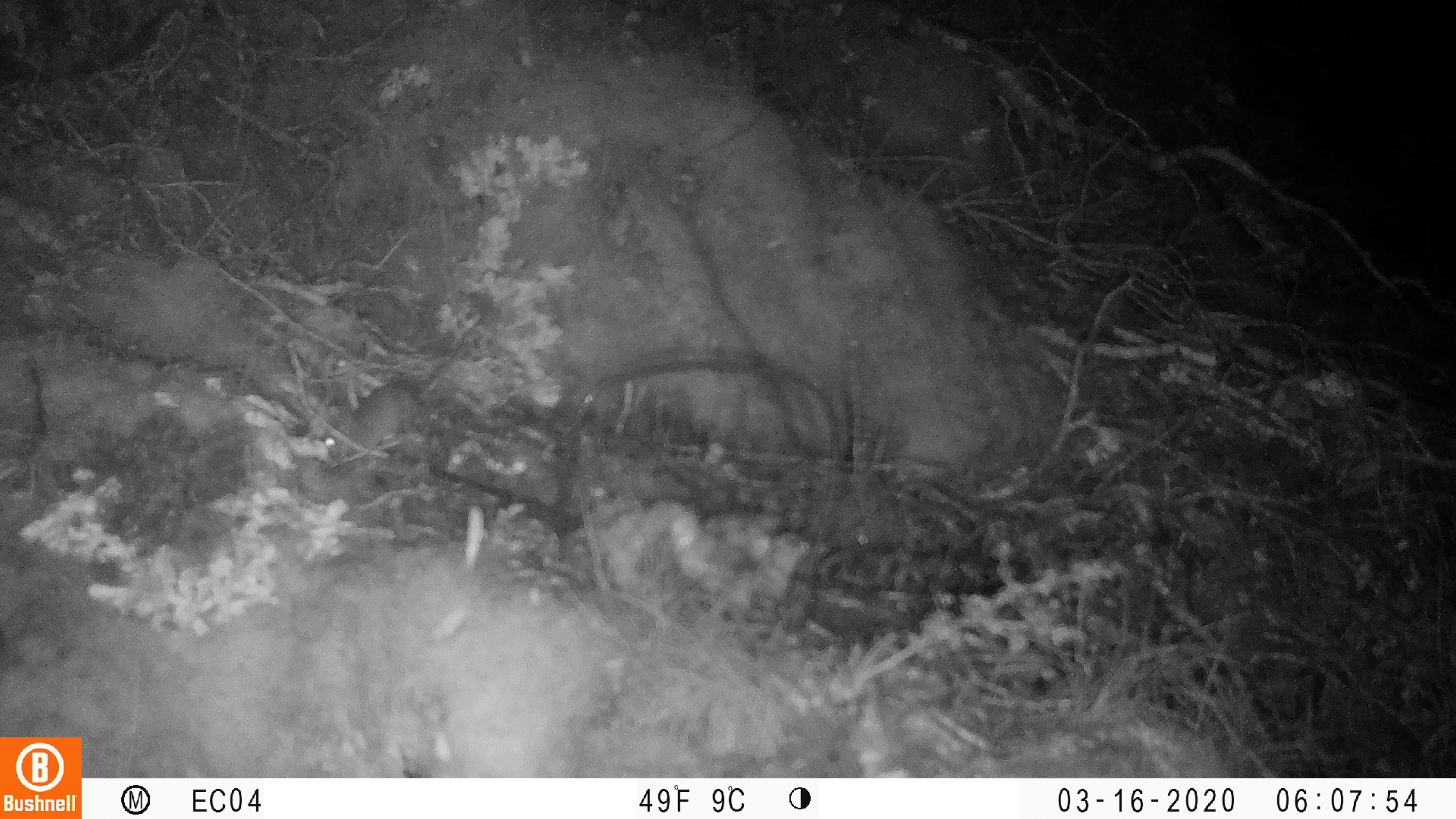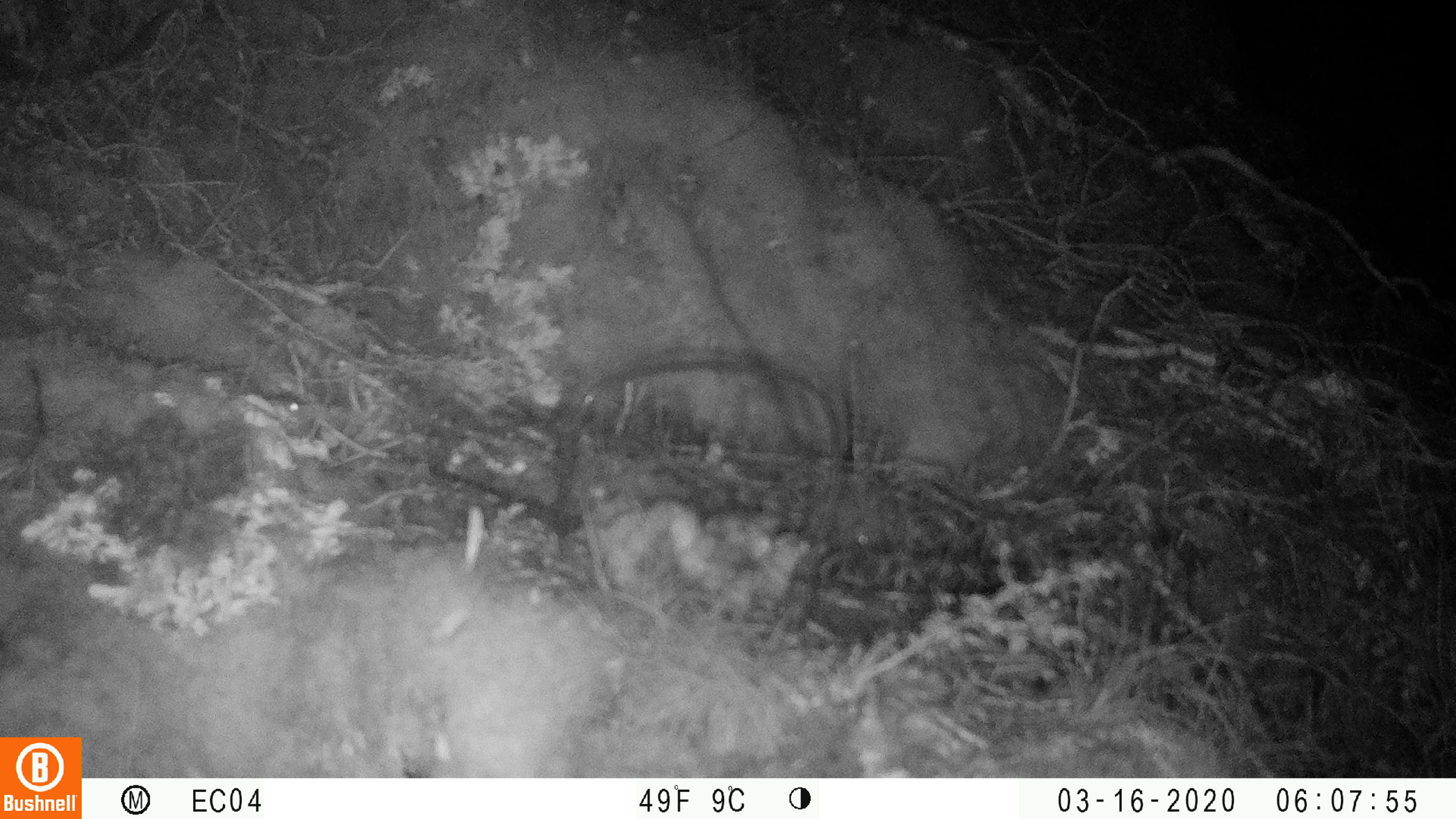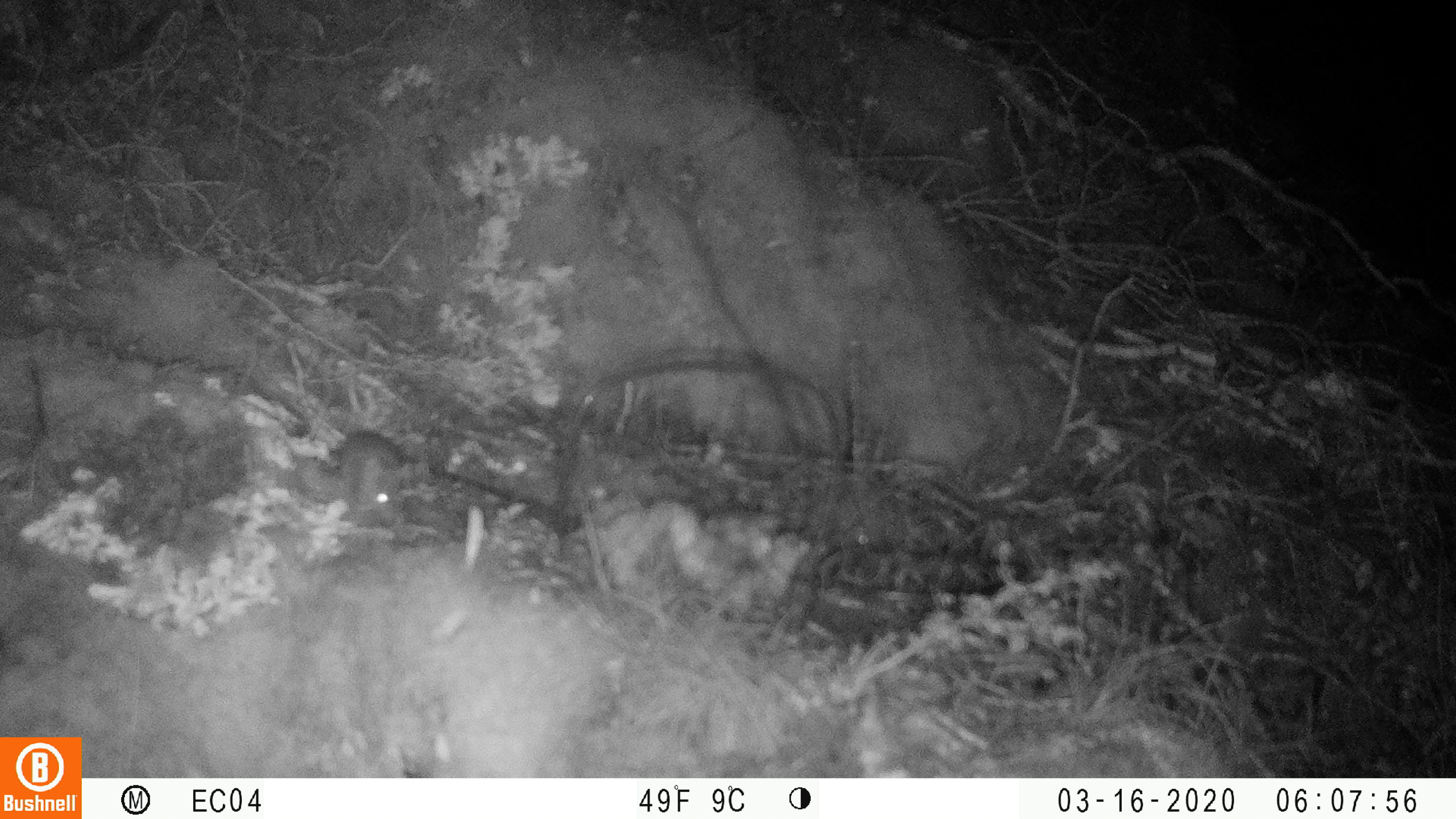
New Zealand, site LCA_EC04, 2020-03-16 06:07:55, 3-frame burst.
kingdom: Animalia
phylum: Chordata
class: Mammalia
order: Rodentia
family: Muridae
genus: Mus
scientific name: Mus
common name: mouse